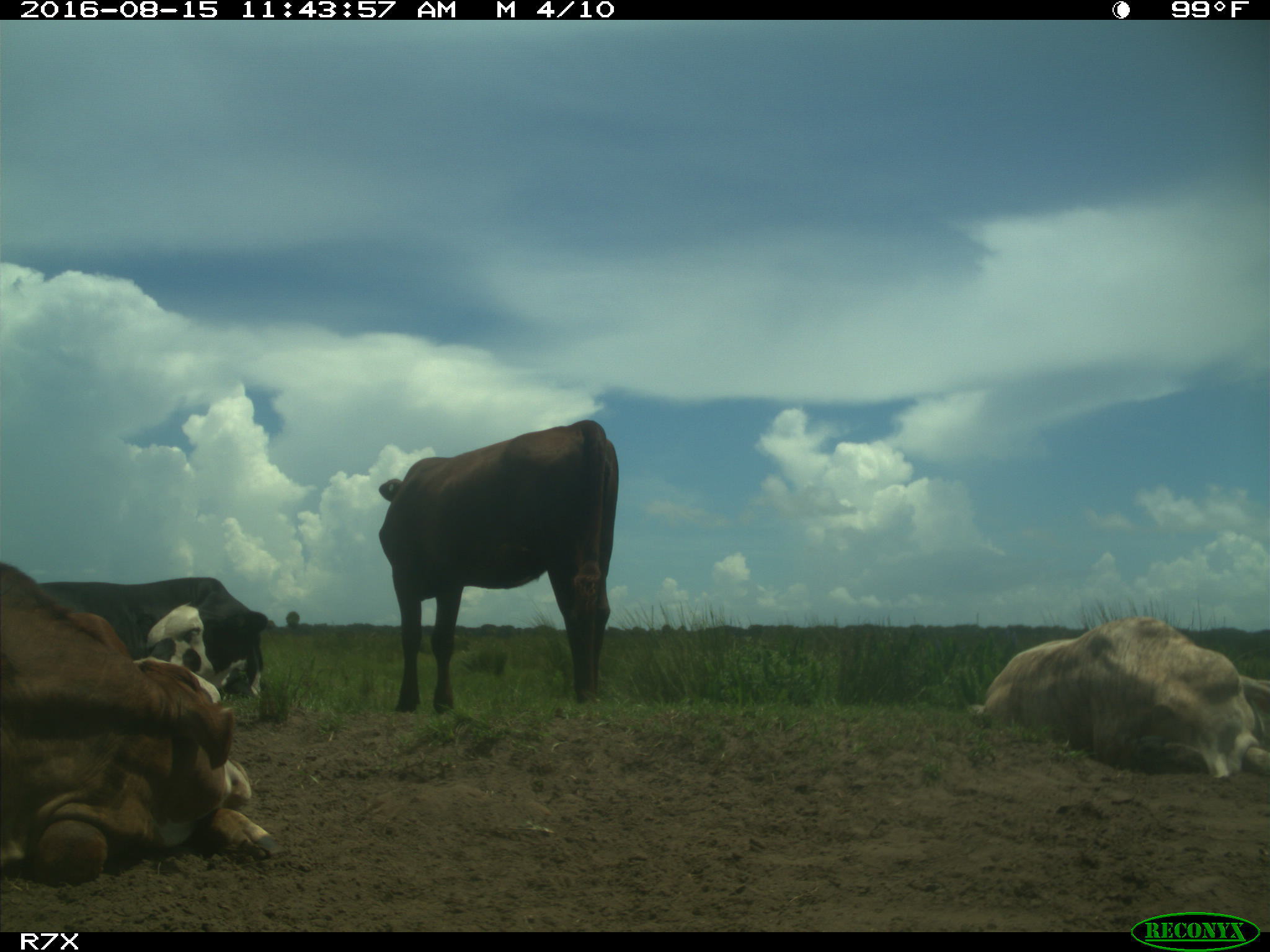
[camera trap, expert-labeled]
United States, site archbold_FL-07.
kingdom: Animalia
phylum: Chordata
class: Mammalia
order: Artiodactyla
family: Bovidae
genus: Bos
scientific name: Bos taurus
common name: domestic cow